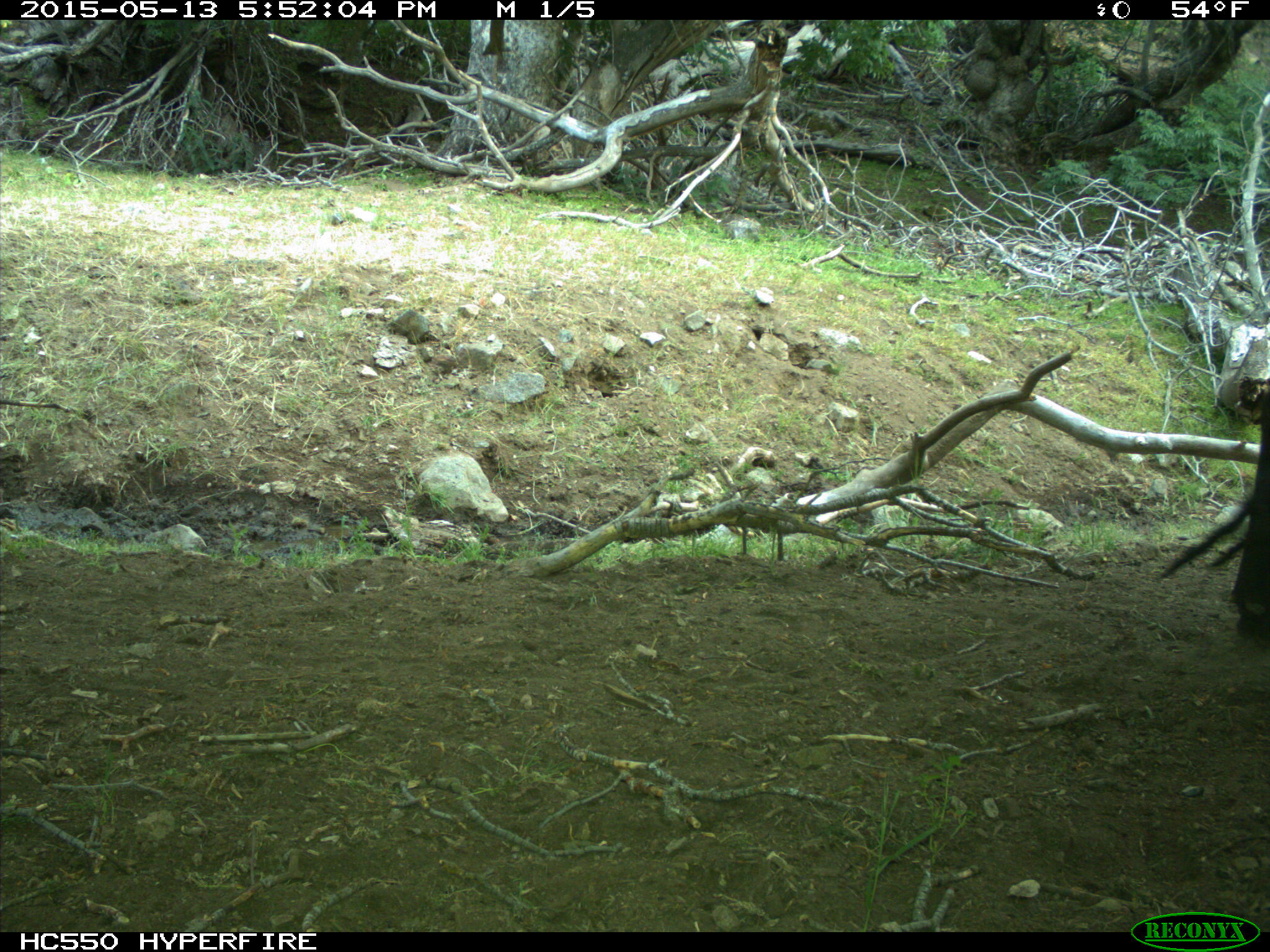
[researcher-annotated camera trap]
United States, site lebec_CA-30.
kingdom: Animalia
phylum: Chordata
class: Mammalia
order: Artiodactyla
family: Bovidae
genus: Bos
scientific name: Bos taurus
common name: domestic cow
Bos taurus (domestic cow).